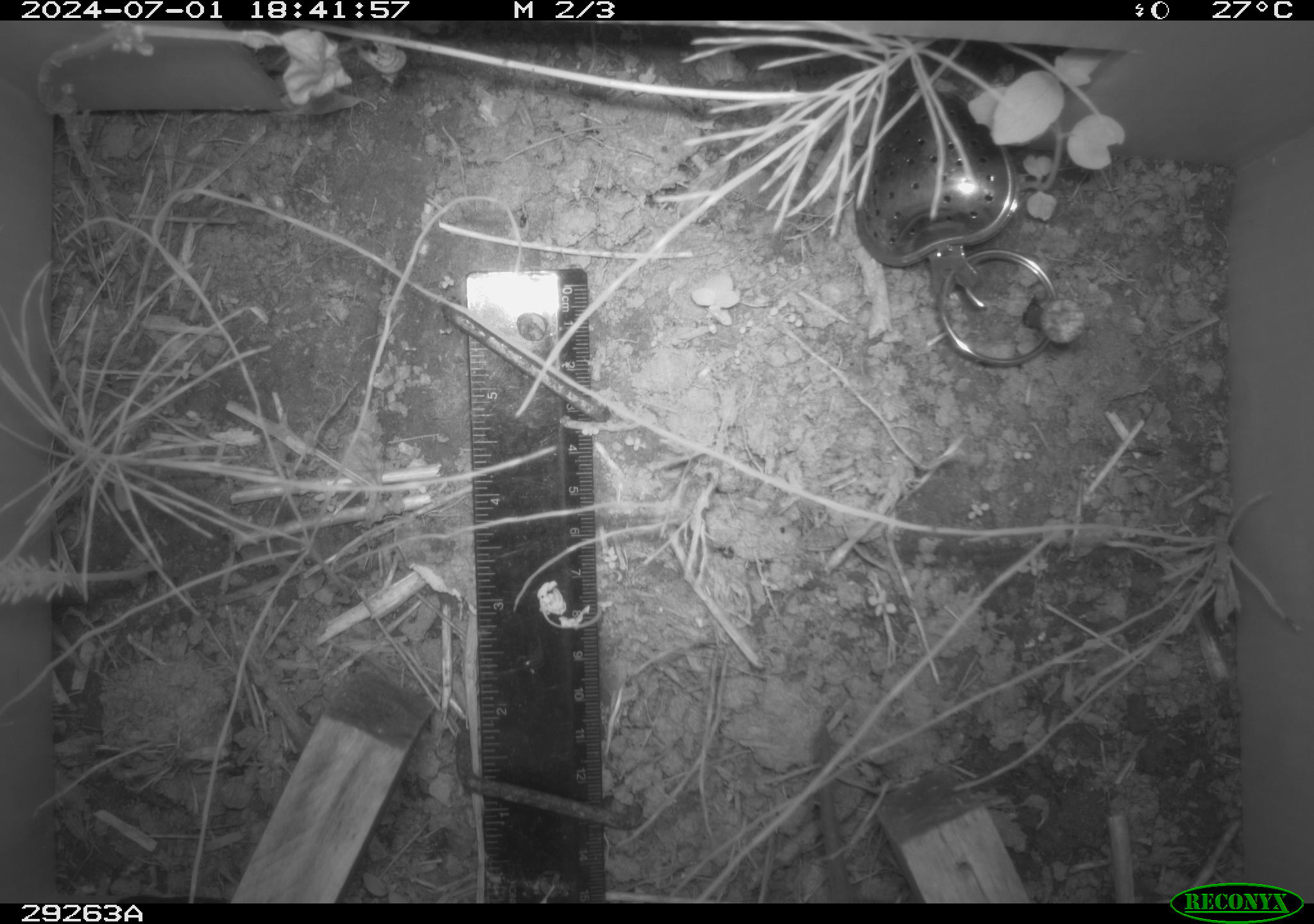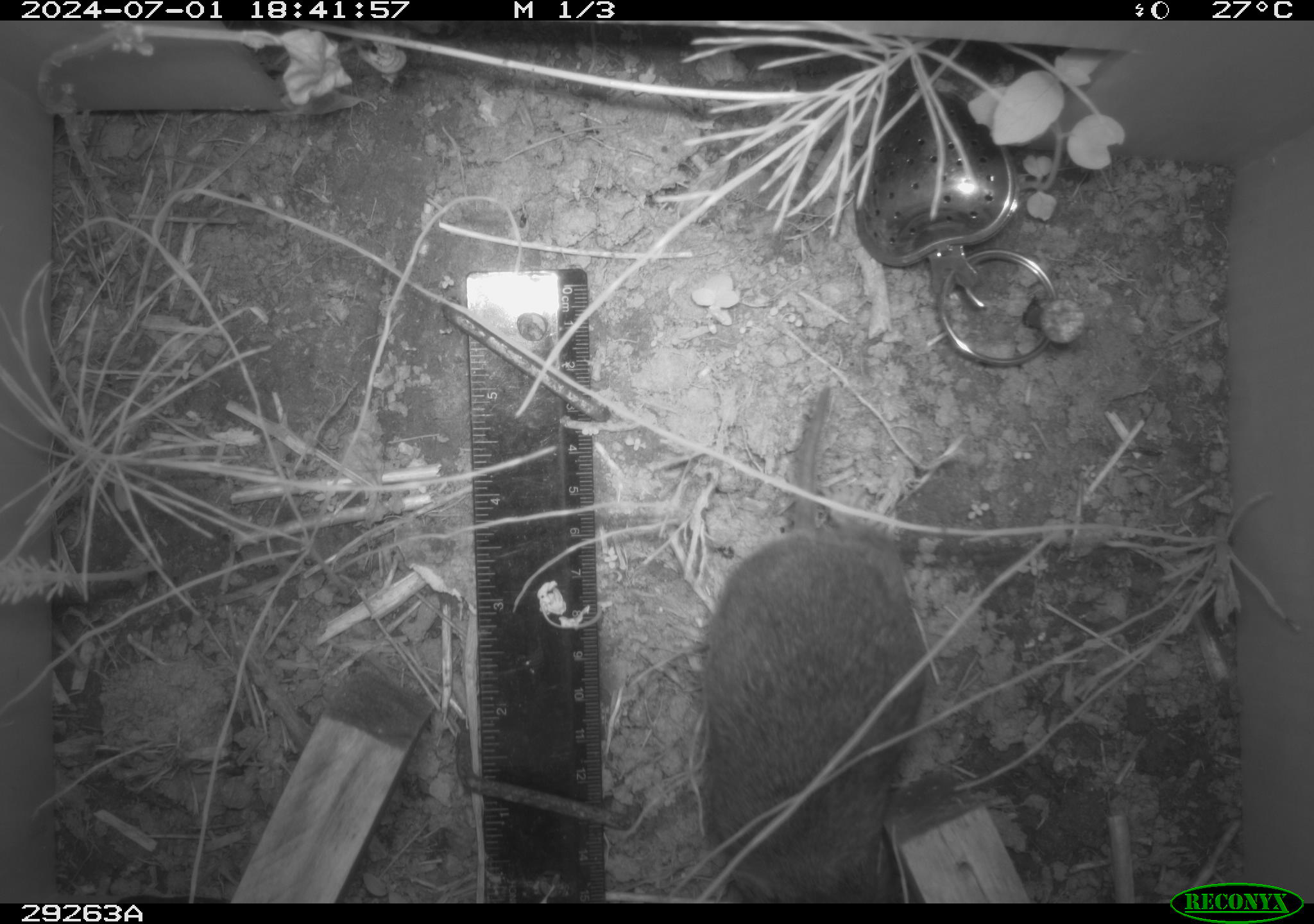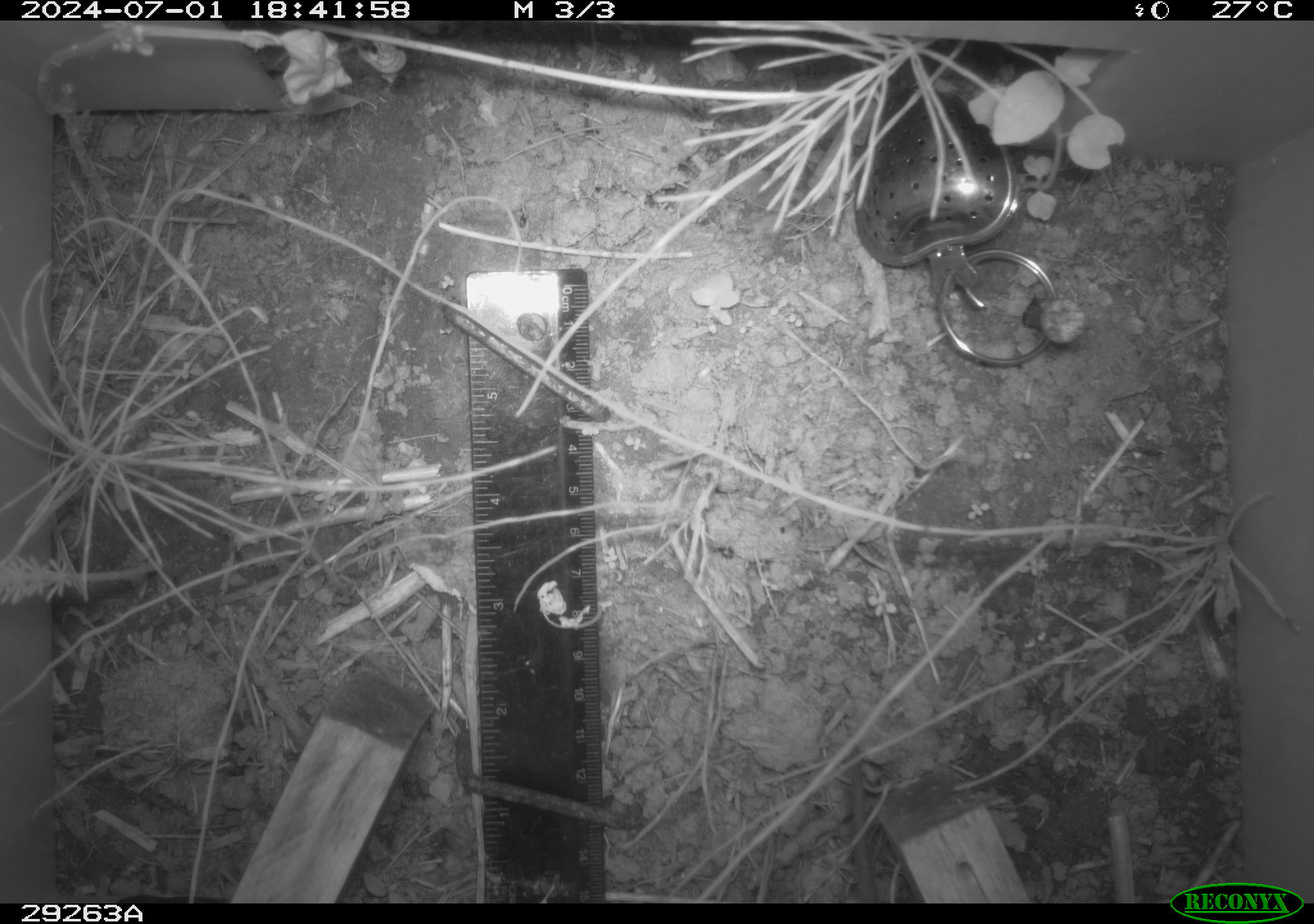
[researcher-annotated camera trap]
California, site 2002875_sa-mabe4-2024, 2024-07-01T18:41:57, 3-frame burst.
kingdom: Animalia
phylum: Chordata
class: Mammalia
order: Rodentia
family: Cricetidae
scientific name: Arvicolinae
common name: voles, lemmings, and muskrats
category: arvicolinae subfamily